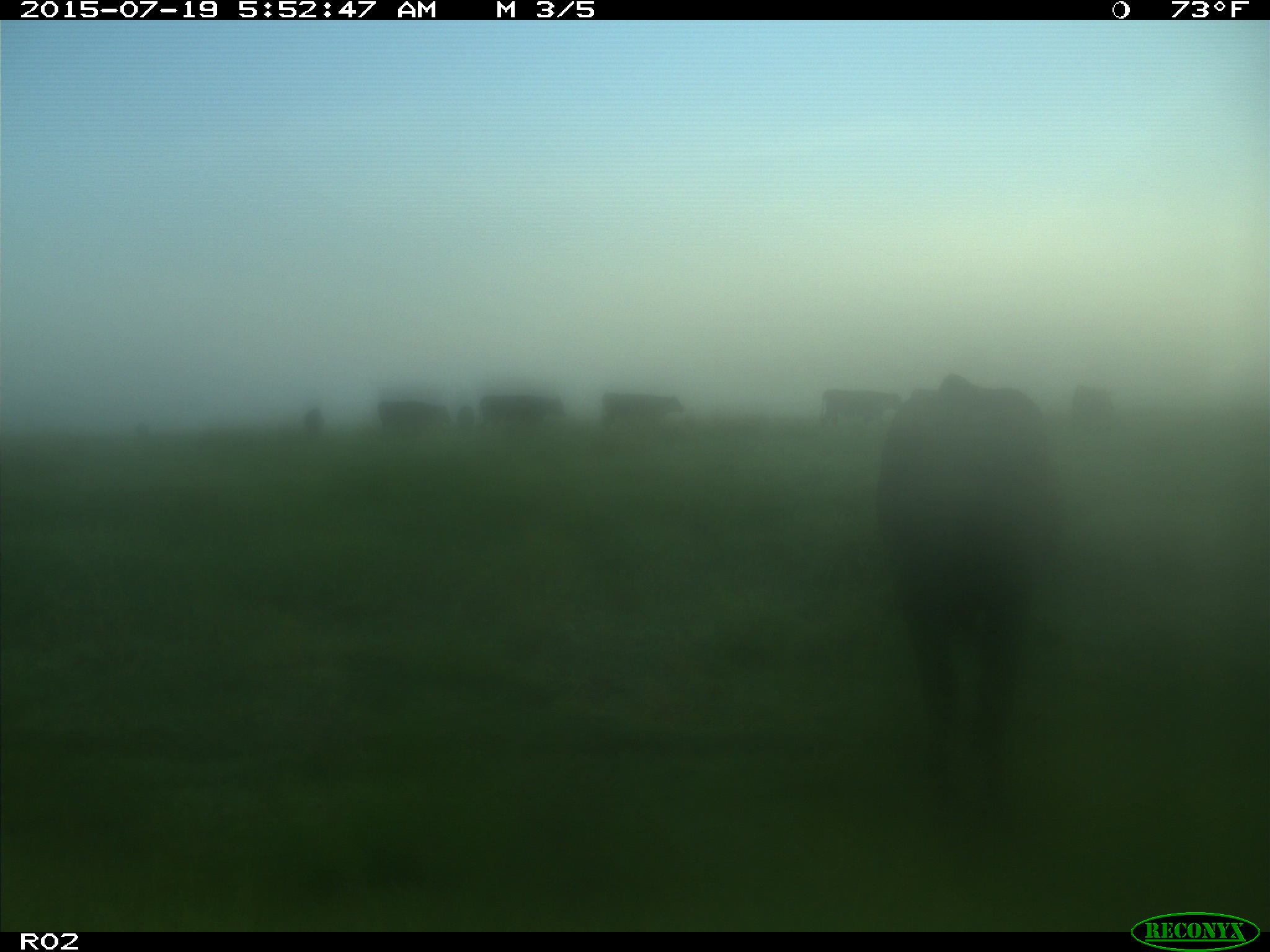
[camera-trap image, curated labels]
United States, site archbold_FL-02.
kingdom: Animalia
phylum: Chordata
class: Mammalia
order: Artiodactyla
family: Bovidae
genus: Bos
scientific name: Bos taurus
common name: domestic cow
Bos taurus (domestic cow).